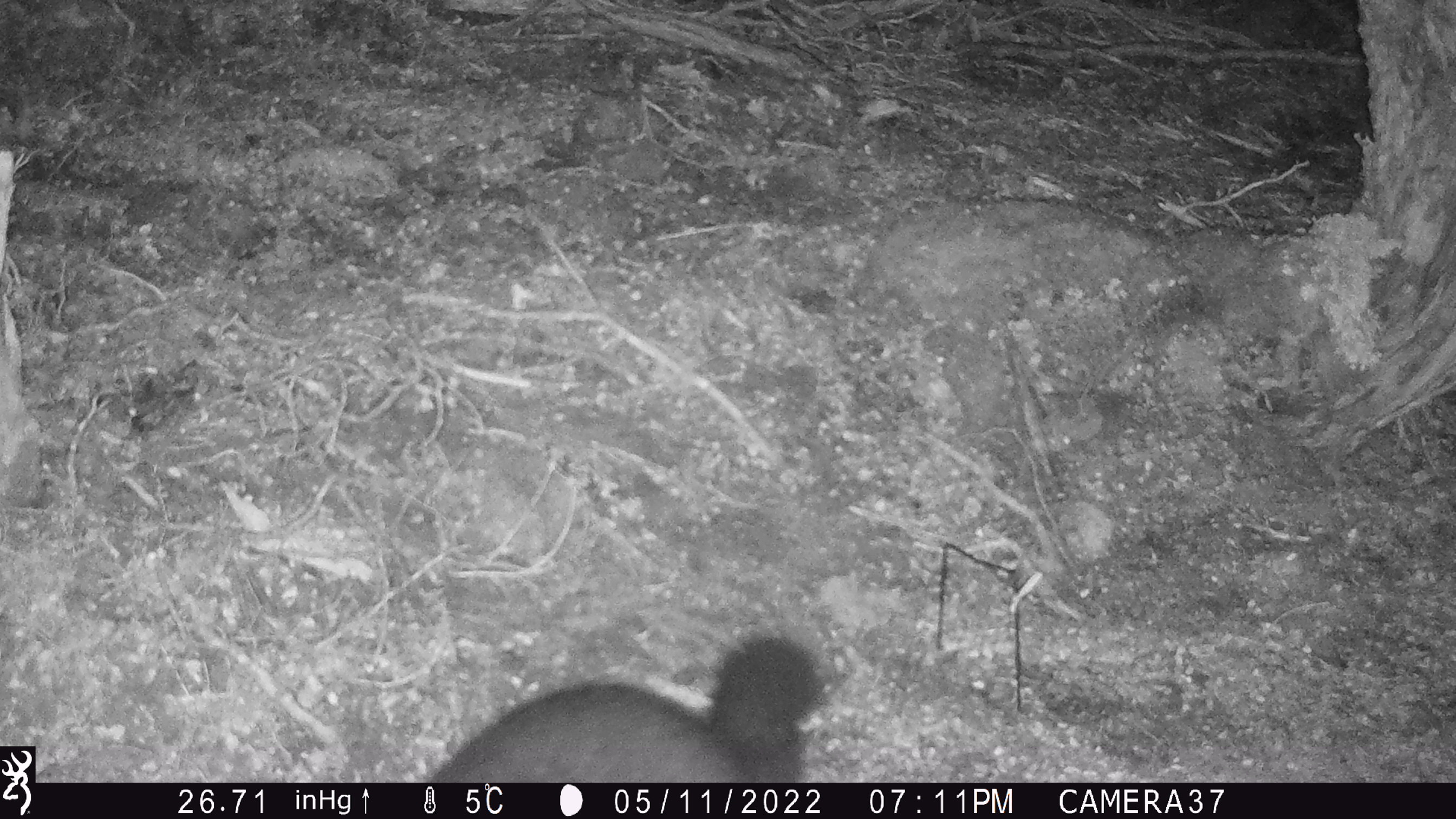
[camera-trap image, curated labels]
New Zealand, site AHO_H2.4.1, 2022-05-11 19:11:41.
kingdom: Animalia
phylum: Chordata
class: Mammalia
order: Diprotodontia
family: Phalangeridae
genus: Trichosurus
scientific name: Trichosurus vulpecula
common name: common brushtail possum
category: possum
Possum (common brushtail possum) (Trichosurus vulpecula).